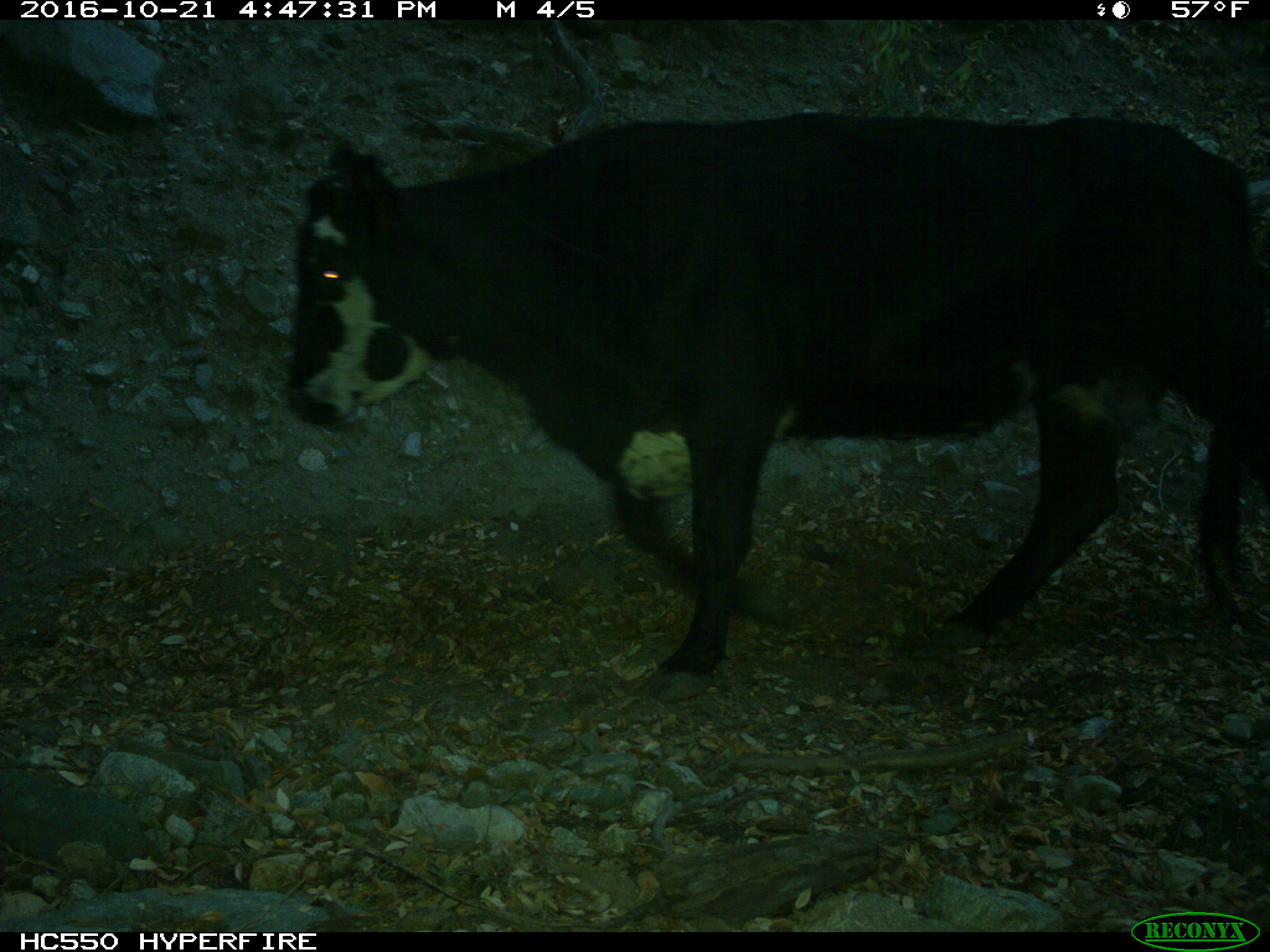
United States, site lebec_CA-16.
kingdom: Animalia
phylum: Chordata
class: Mammalia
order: Artiodactyla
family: Bovidae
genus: Bos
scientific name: Bos taurus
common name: domestic cow